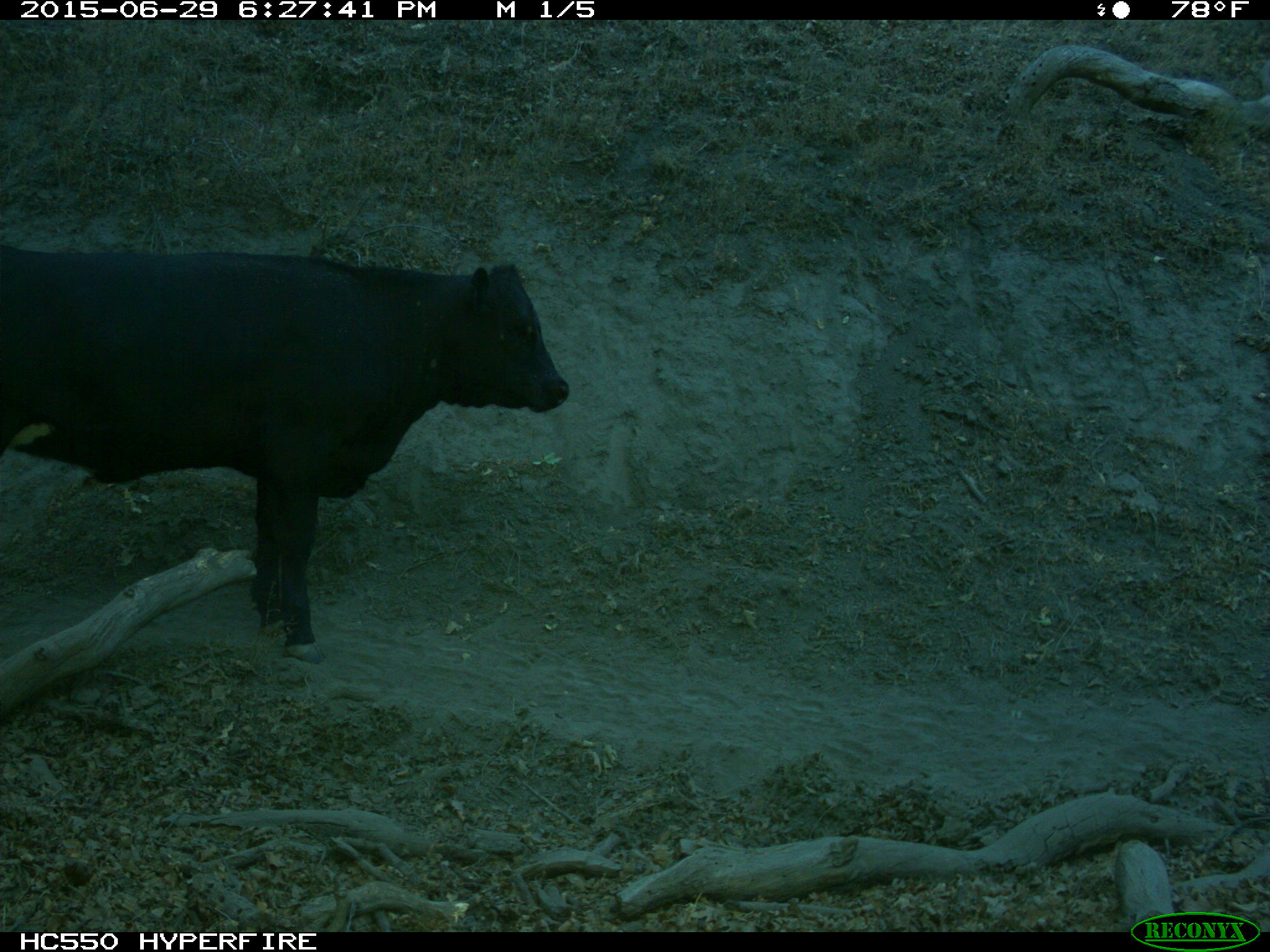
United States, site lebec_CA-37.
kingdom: Animalia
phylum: Chordata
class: Mammalia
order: Artiodactyla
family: Bovidae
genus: Bos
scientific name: Bos taurus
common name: domestic cow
Bos taurus (domestic cow).